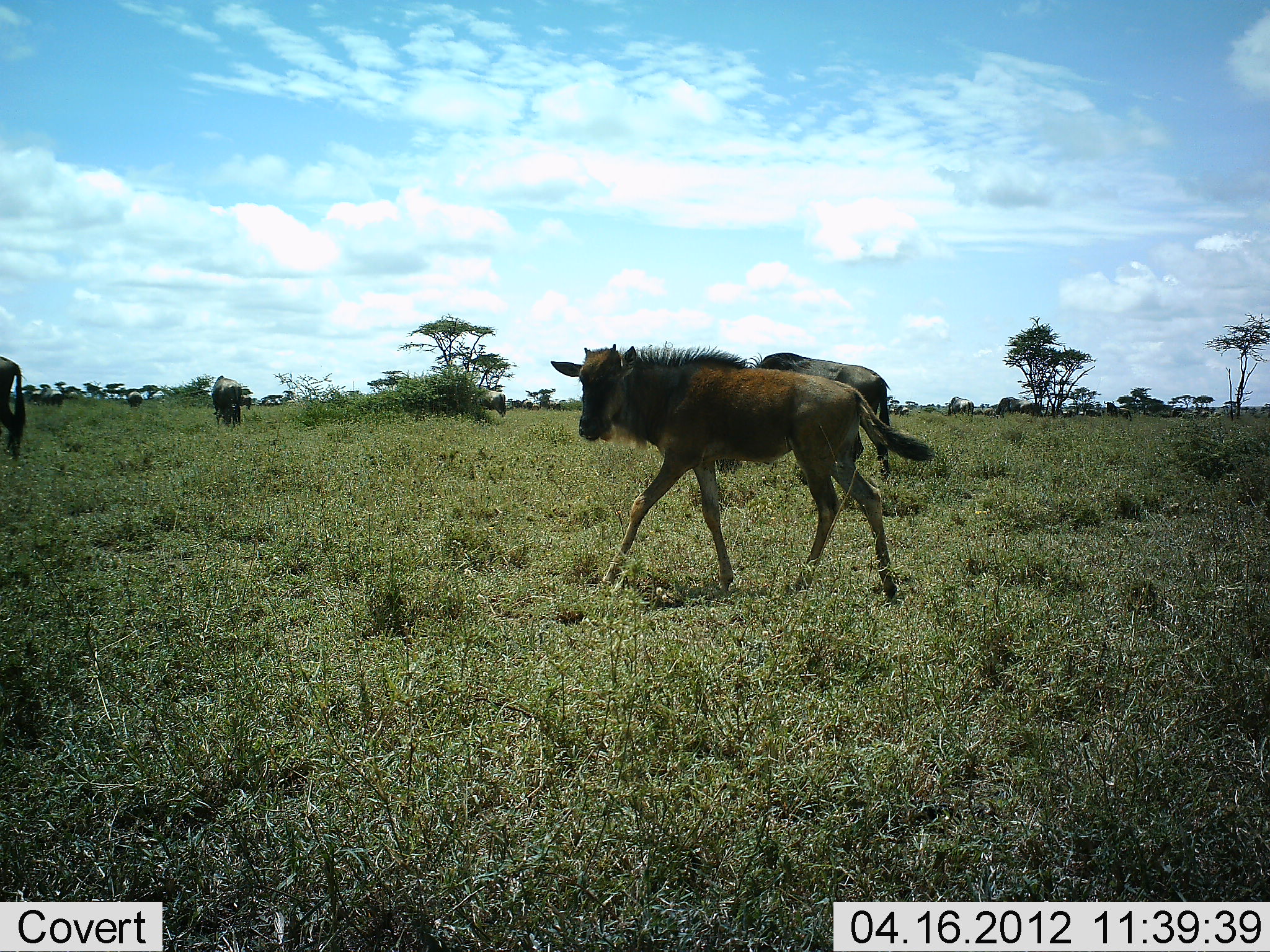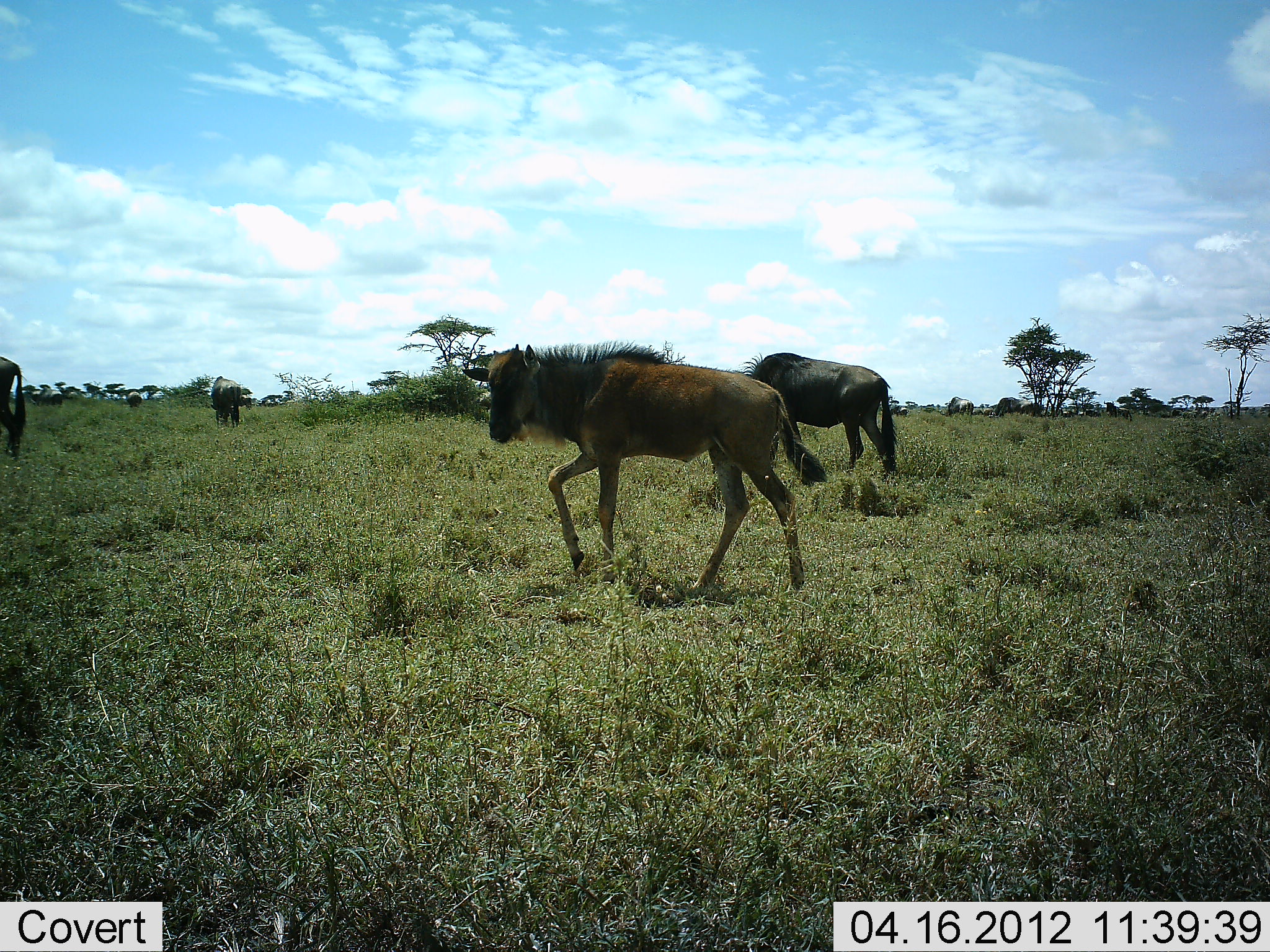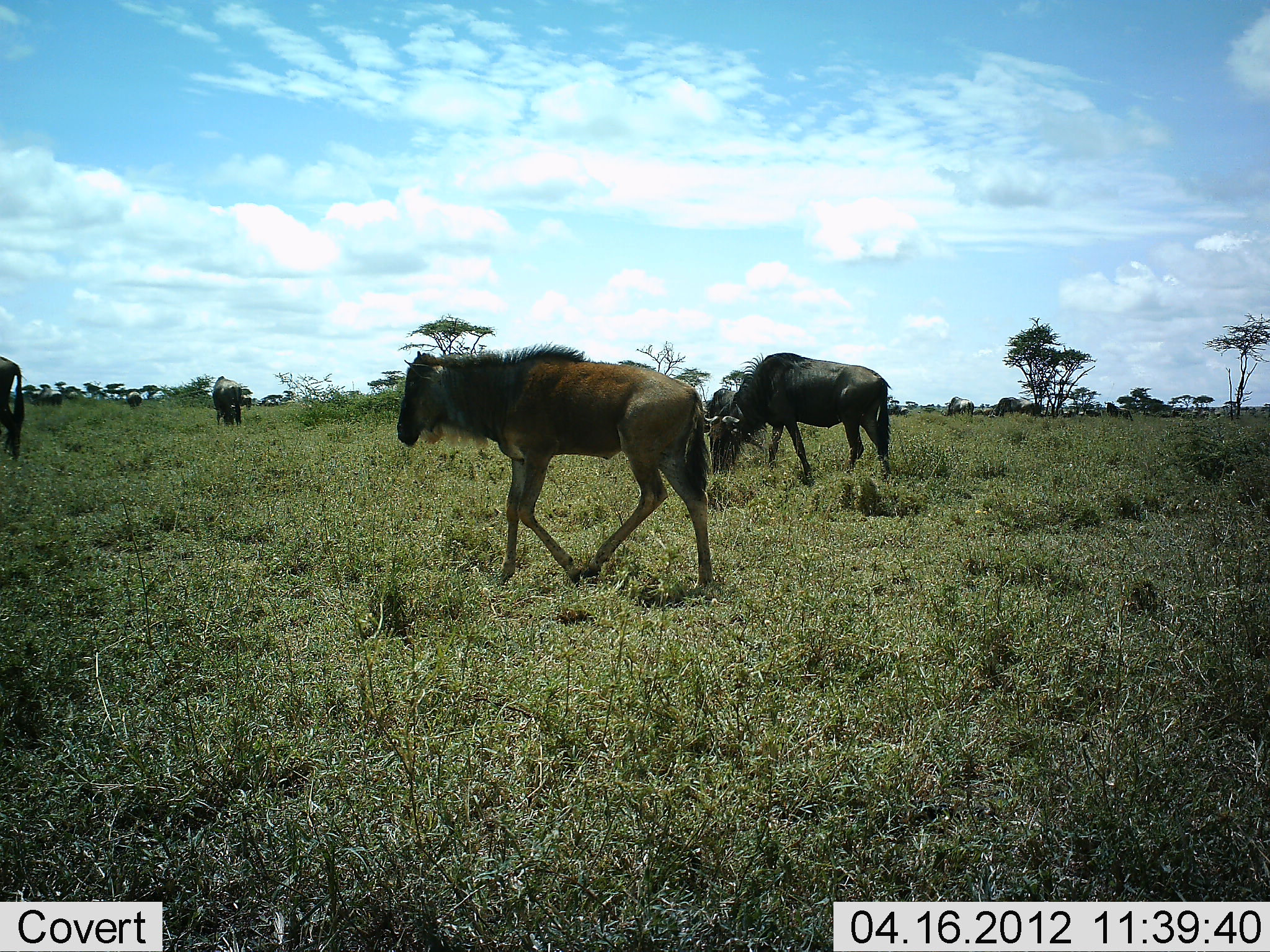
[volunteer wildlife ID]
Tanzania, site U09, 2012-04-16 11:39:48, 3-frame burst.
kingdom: Animalia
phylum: Chordata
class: Mammalia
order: Artiodactyla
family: Bovidae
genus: Connochaetes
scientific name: Connochaetes taurinus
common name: blue wildebeest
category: wildebeest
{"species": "wildebeest (blue wildebeest) (Connochaetes taurinus)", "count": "4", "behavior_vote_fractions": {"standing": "53%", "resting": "7%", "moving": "73%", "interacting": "0%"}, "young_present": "73%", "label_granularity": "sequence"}